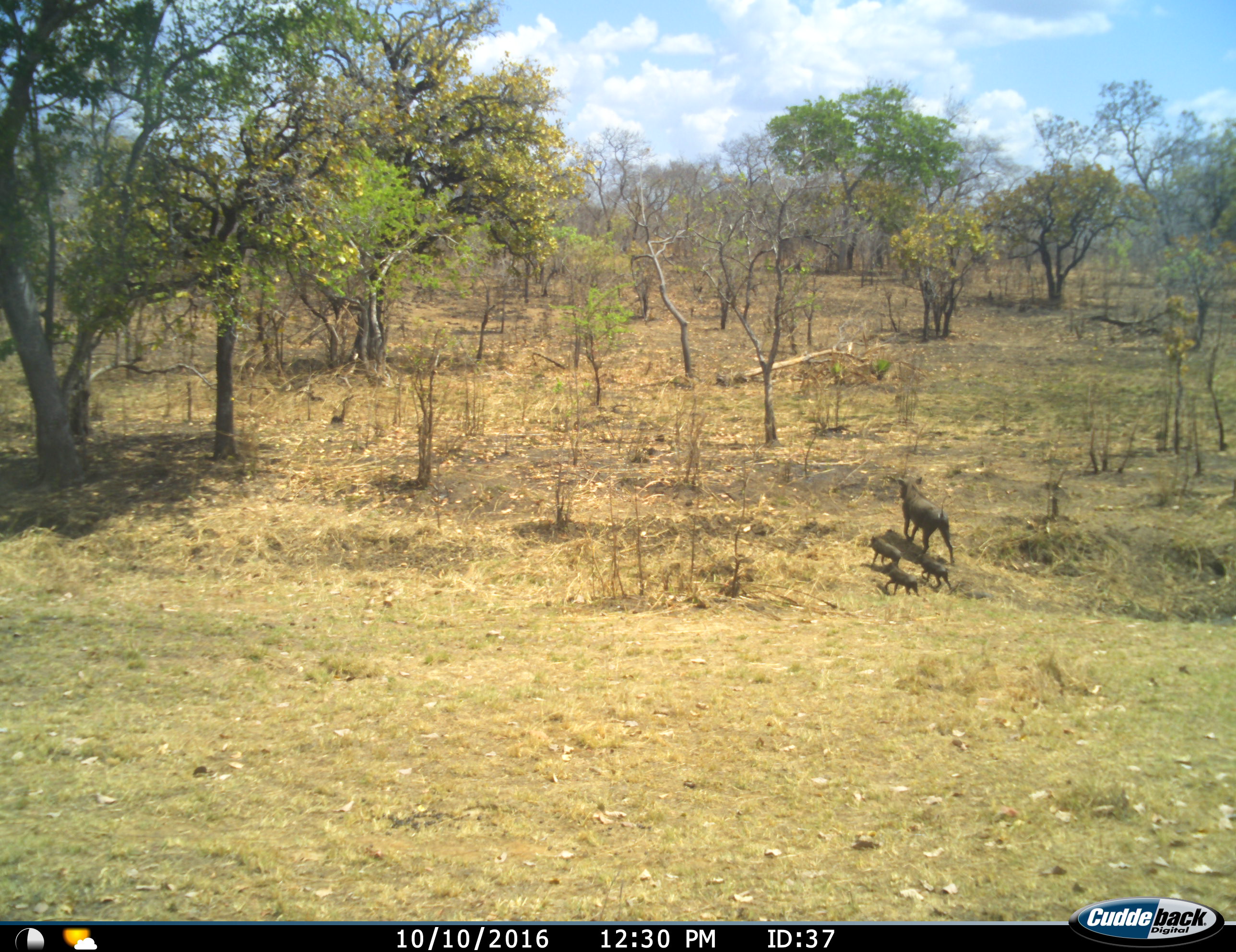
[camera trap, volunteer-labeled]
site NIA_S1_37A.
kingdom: Animalia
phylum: Chordata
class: Mammalia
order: Artiodactyla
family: Suidae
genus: Phacochoerus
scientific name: Phacochoerus africanus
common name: warthog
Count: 4.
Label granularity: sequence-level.